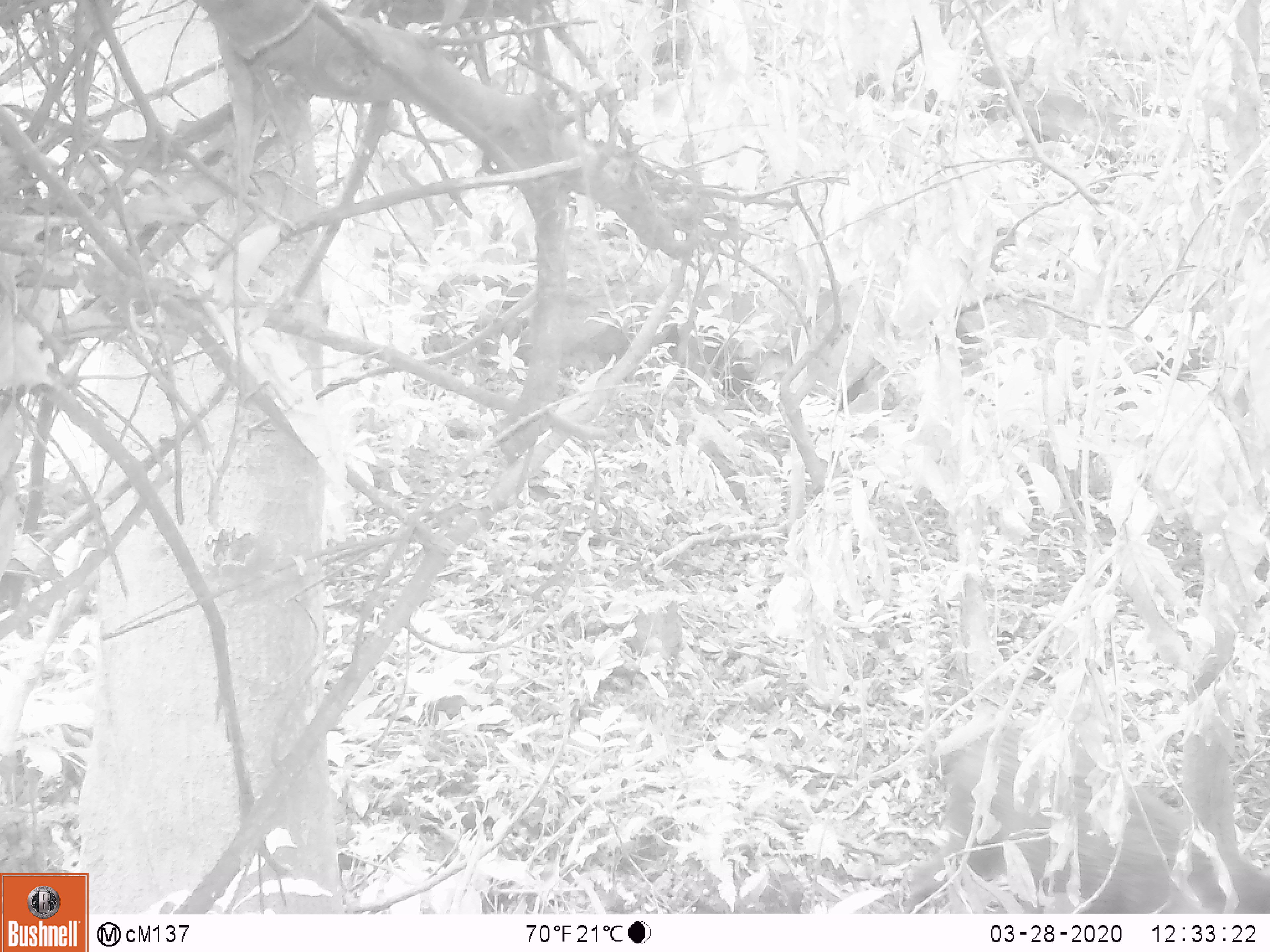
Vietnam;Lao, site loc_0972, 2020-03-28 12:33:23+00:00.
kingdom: Animalia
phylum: Chordata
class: Mammalia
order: Artiodactyla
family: Suidae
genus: Sus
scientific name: Sus scrofa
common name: eurasian wild pig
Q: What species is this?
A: Eurasian wild pig (Sus scrofa).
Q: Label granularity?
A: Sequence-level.